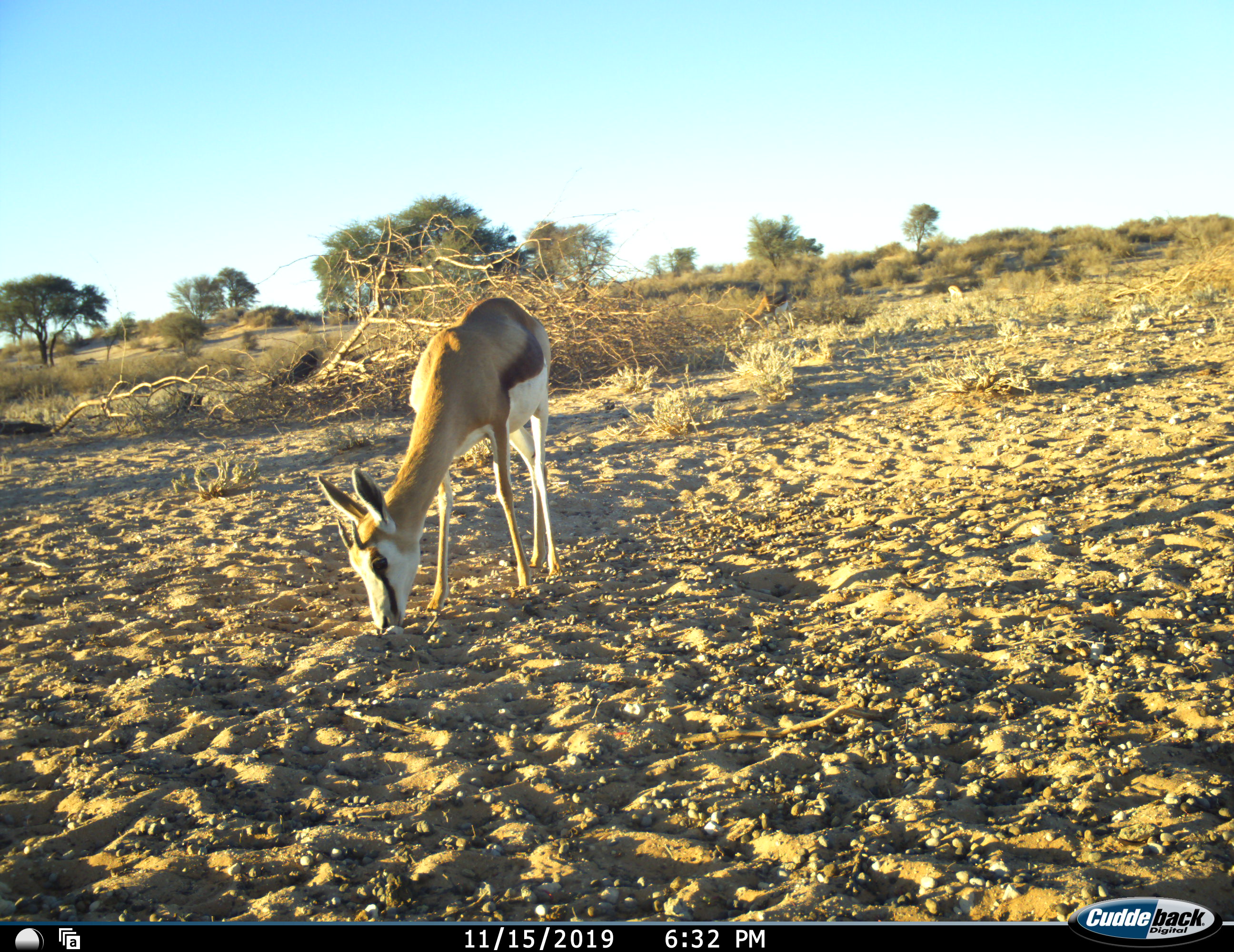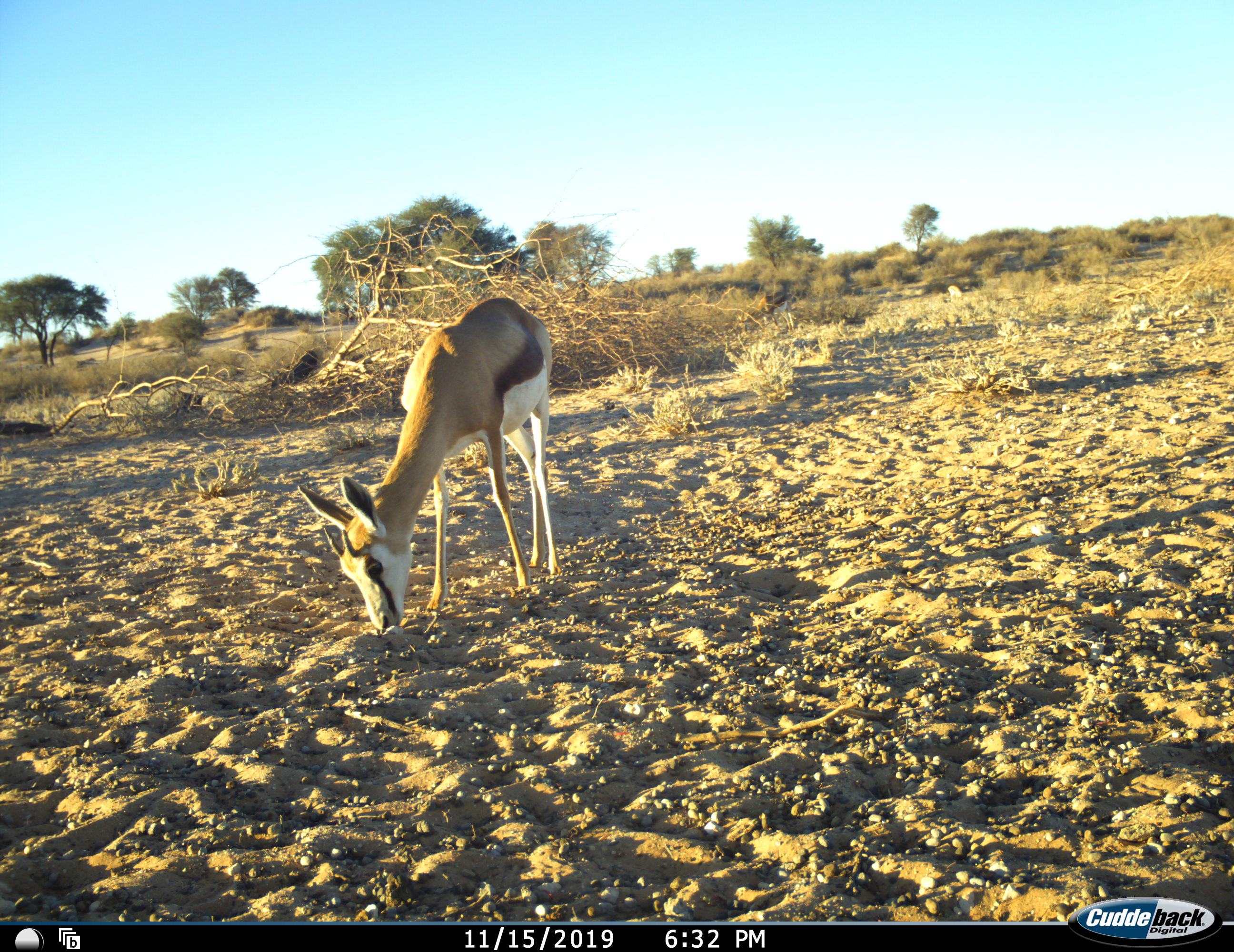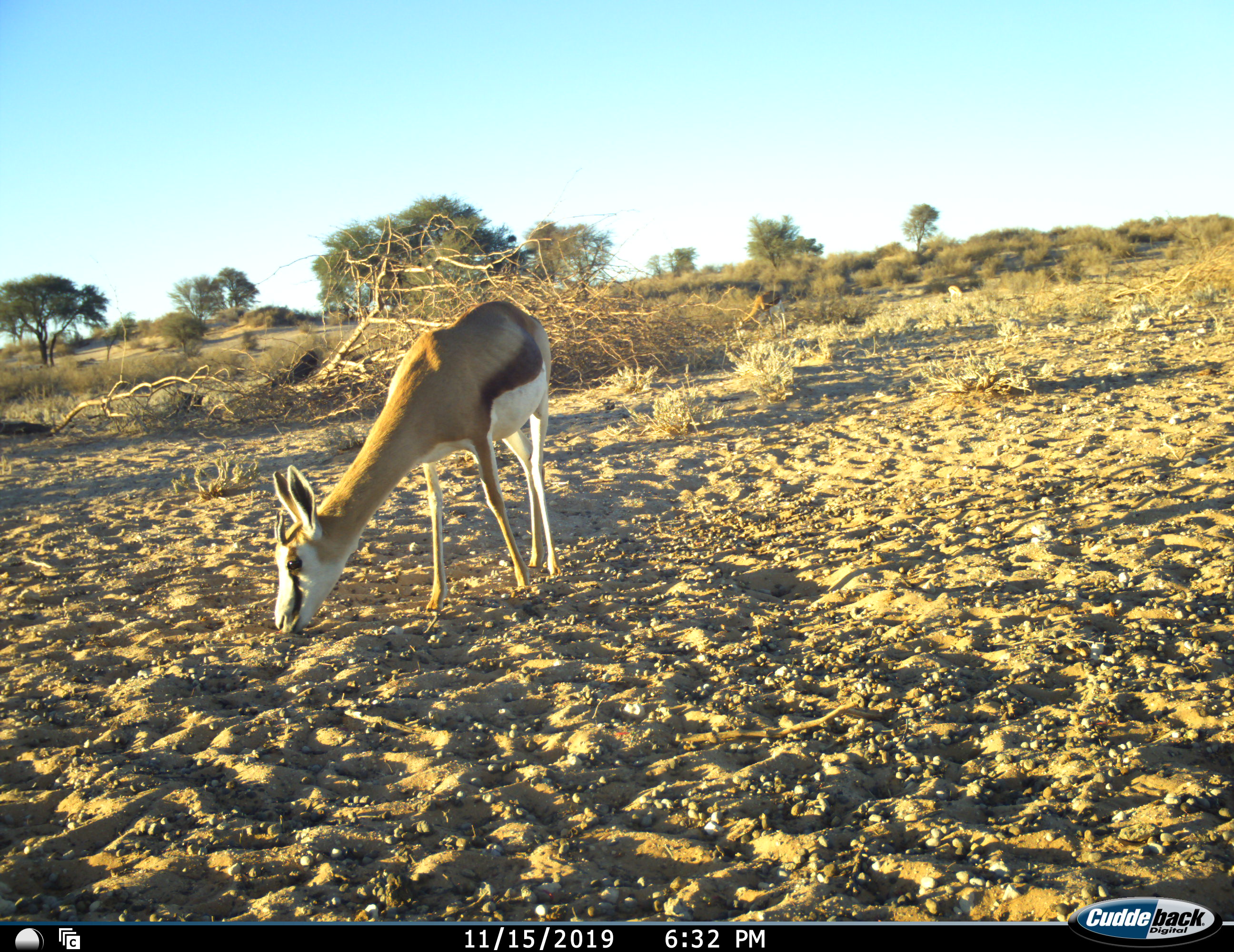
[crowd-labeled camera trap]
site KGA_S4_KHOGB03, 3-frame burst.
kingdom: Animalia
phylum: Chordata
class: Mammalia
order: Artiodactyla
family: Bovidae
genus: Antidorcas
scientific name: Antidorcas marsupialis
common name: springbok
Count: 2.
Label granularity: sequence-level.